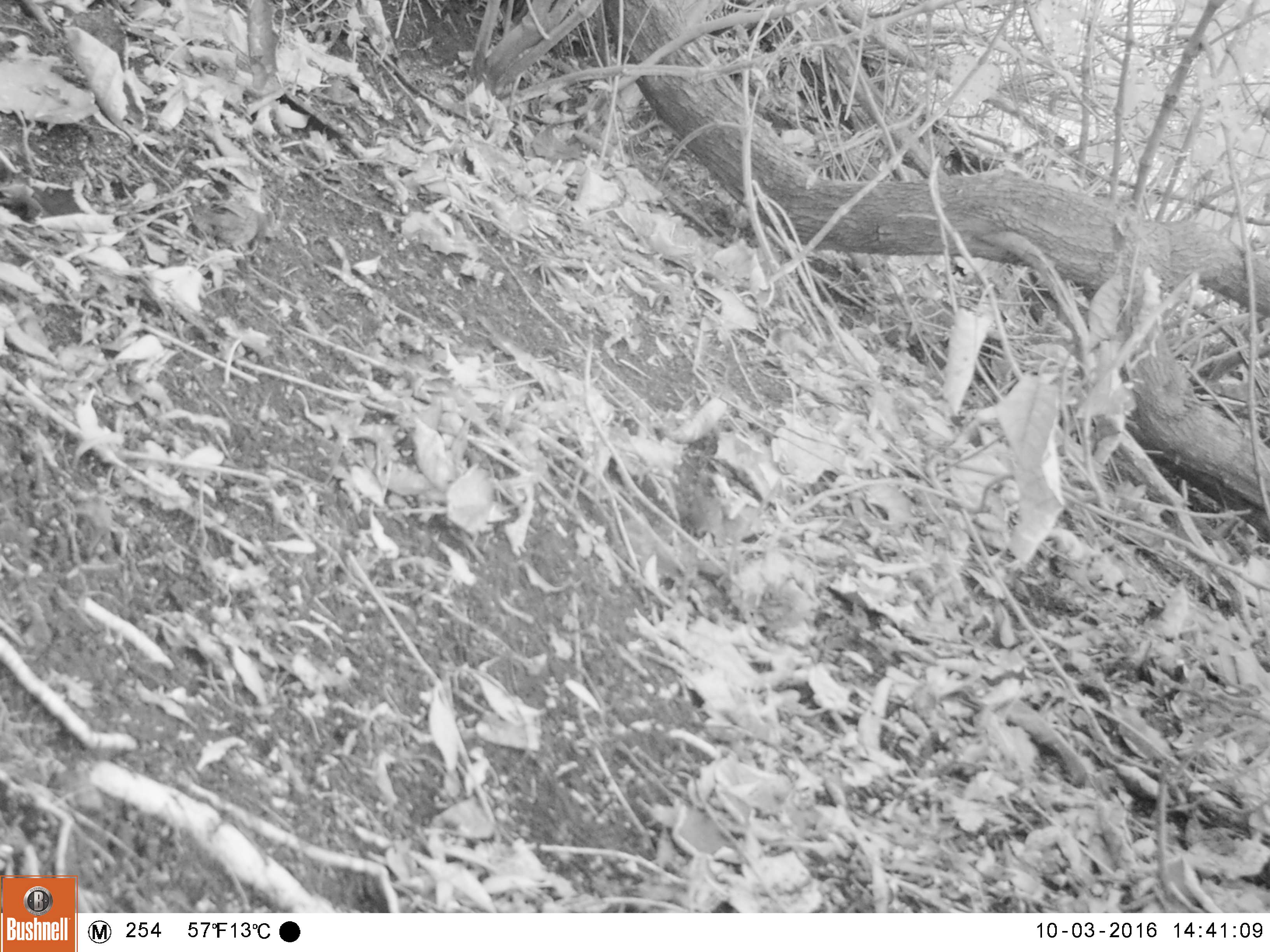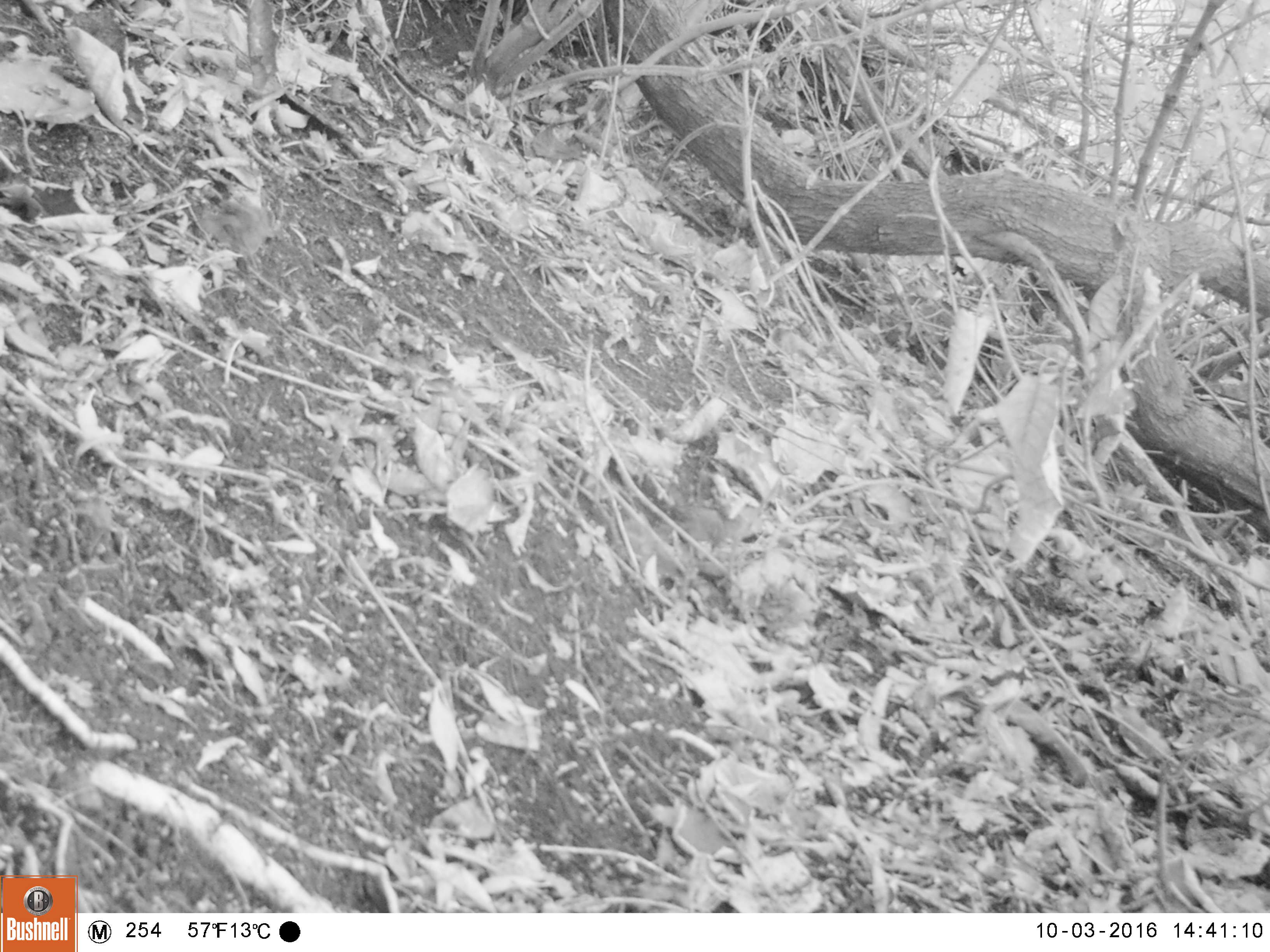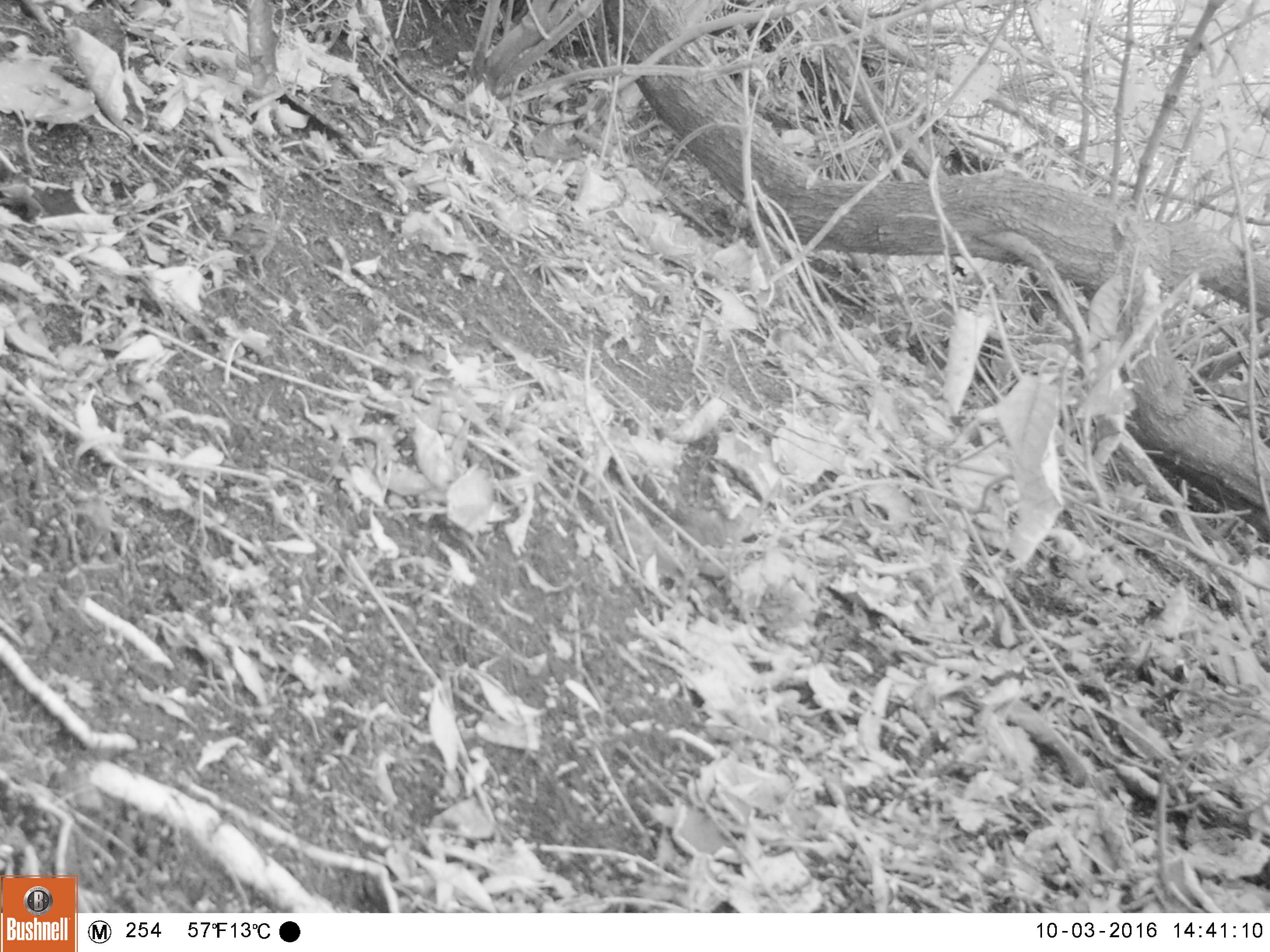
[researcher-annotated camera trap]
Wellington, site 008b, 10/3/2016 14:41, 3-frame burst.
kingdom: Animalia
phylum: Chordata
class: Aves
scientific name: Aves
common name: bird